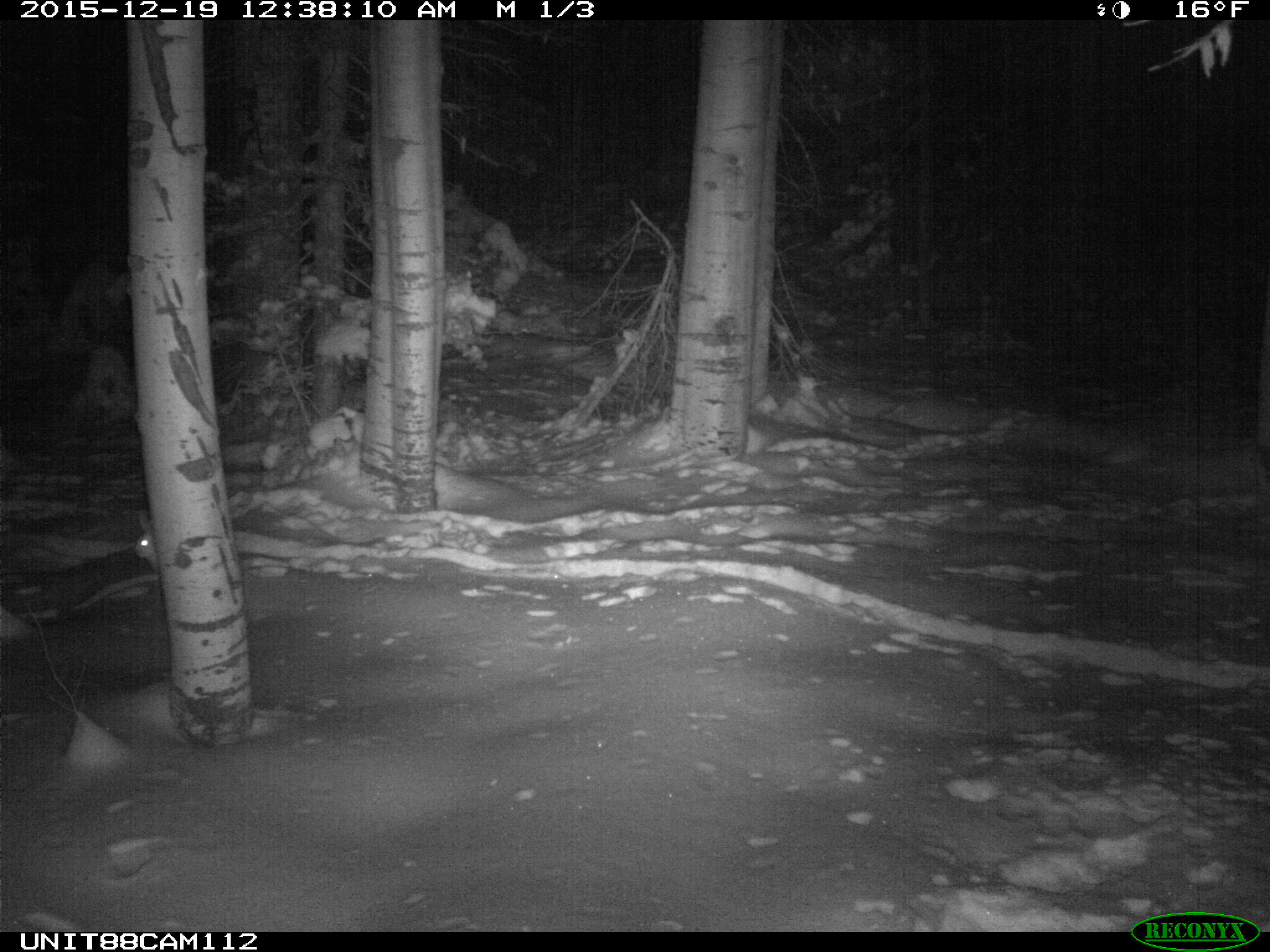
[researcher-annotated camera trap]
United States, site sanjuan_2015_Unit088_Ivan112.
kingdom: Animalia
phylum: Chordata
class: Mammalia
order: Lagomorpha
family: Leporidae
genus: Lepus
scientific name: Lepus americanus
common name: snowshoe hare